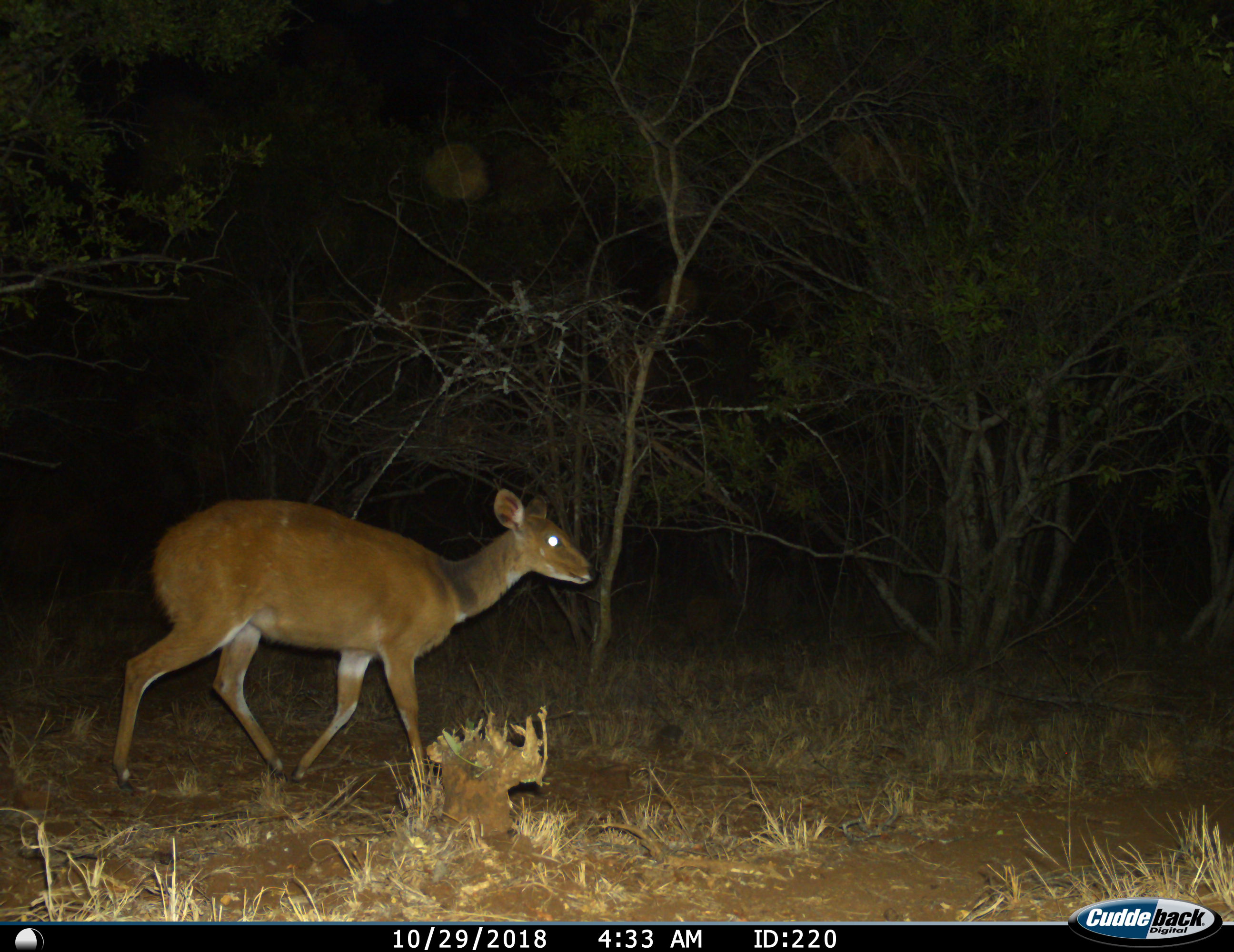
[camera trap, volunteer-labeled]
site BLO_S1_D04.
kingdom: Animalia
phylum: Chordata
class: Mammalia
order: Artiodactyla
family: Bovidae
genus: Tragelaphus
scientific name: Tragelaphus scriptus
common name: bushbuck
Bushbuck (Tragelaphus scriptus), count 1. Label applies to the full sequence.